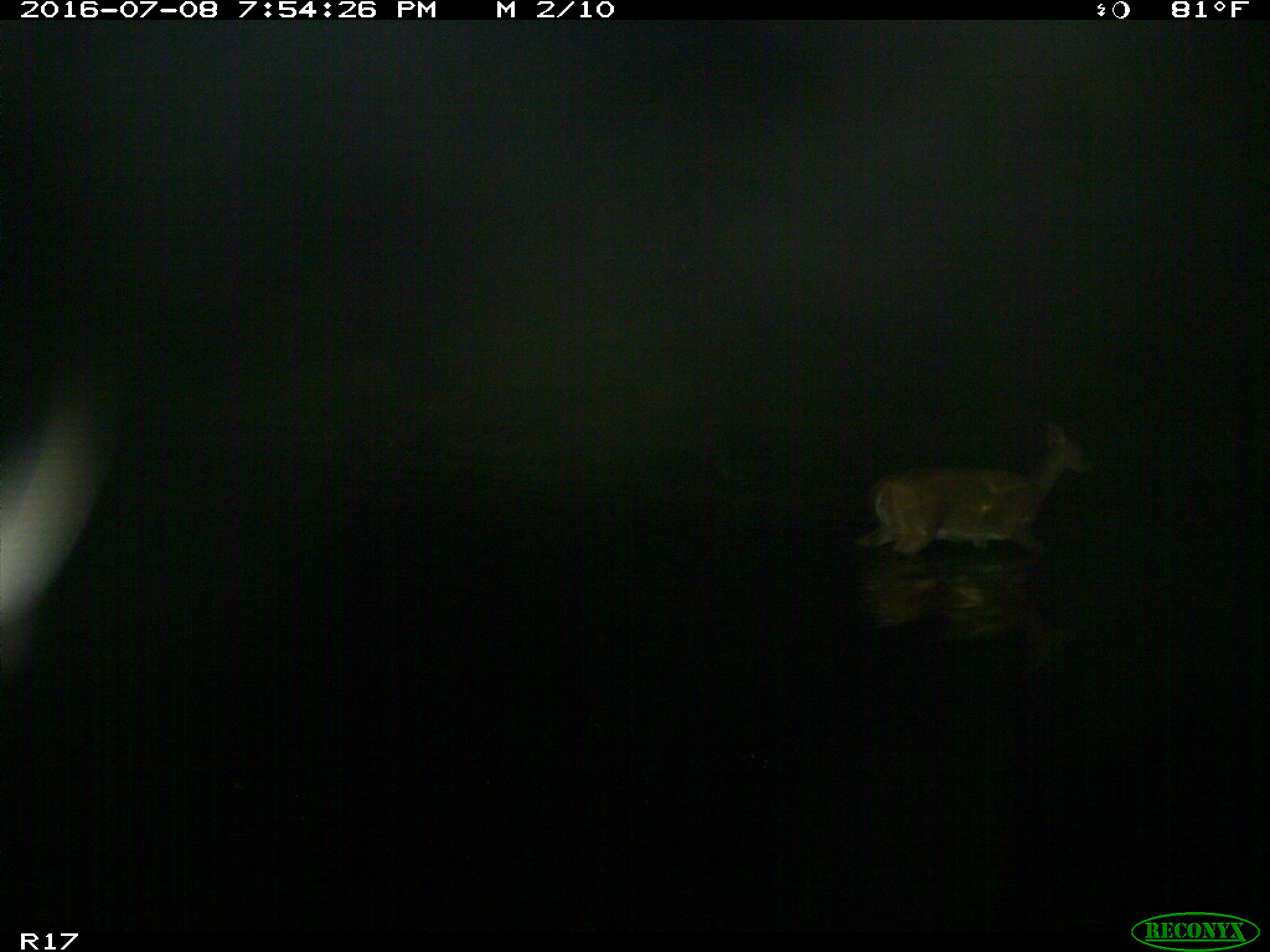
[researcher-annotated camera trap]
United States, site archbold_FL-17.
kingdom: Animalia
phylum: Chordata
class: Mammalia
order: Artiodactyla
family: Cervidae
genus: Odocoileus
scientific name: Odocoileus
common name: deer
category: unidentified deer